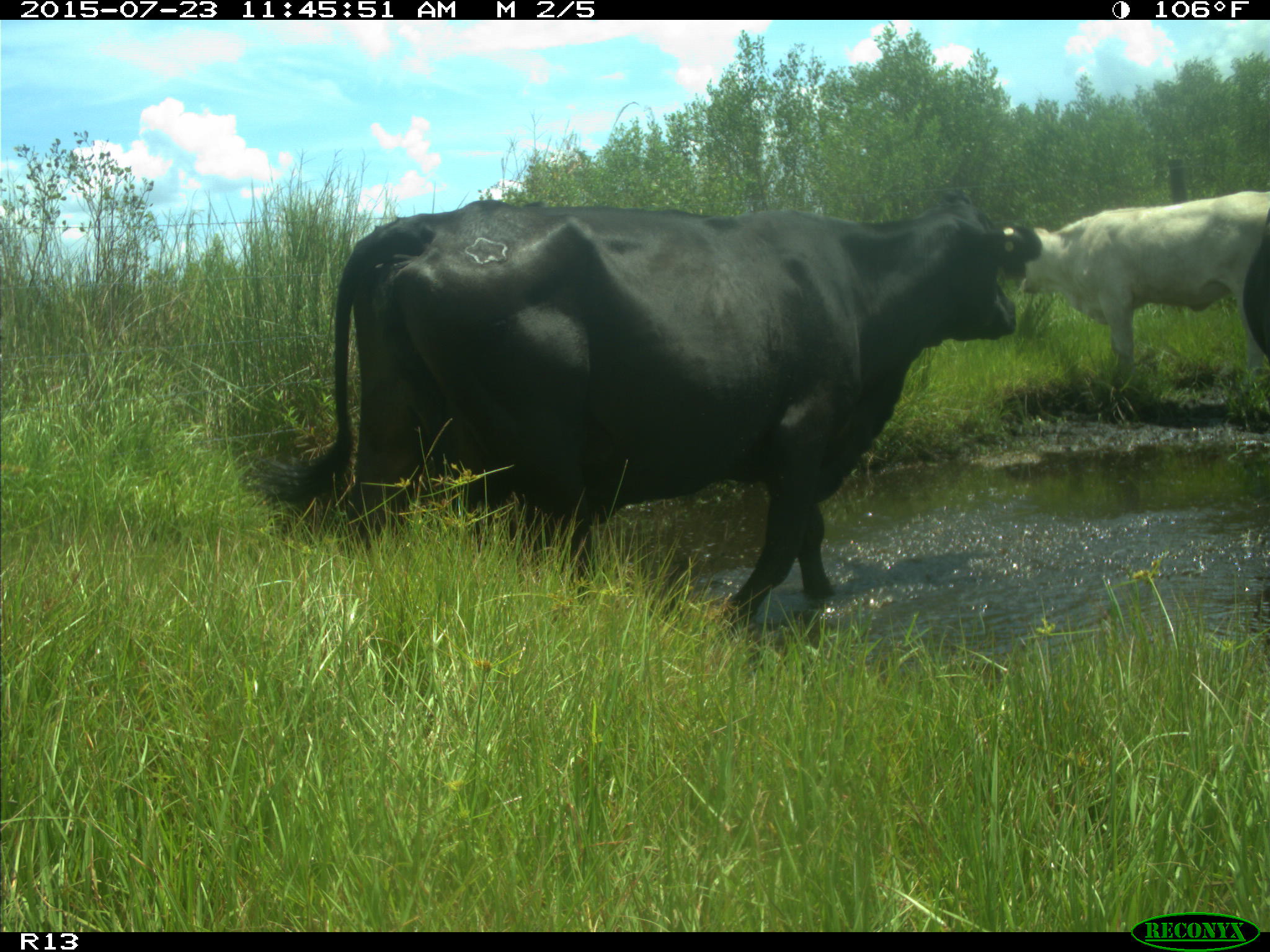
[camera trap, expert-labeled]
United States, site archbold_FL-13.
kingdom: Animalia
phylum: Chordata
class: Mammalia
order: Artiodactyla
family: Bovidae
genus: Bos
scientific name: Bos taurus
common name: domestic cow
Bos taurus (domestic cow).